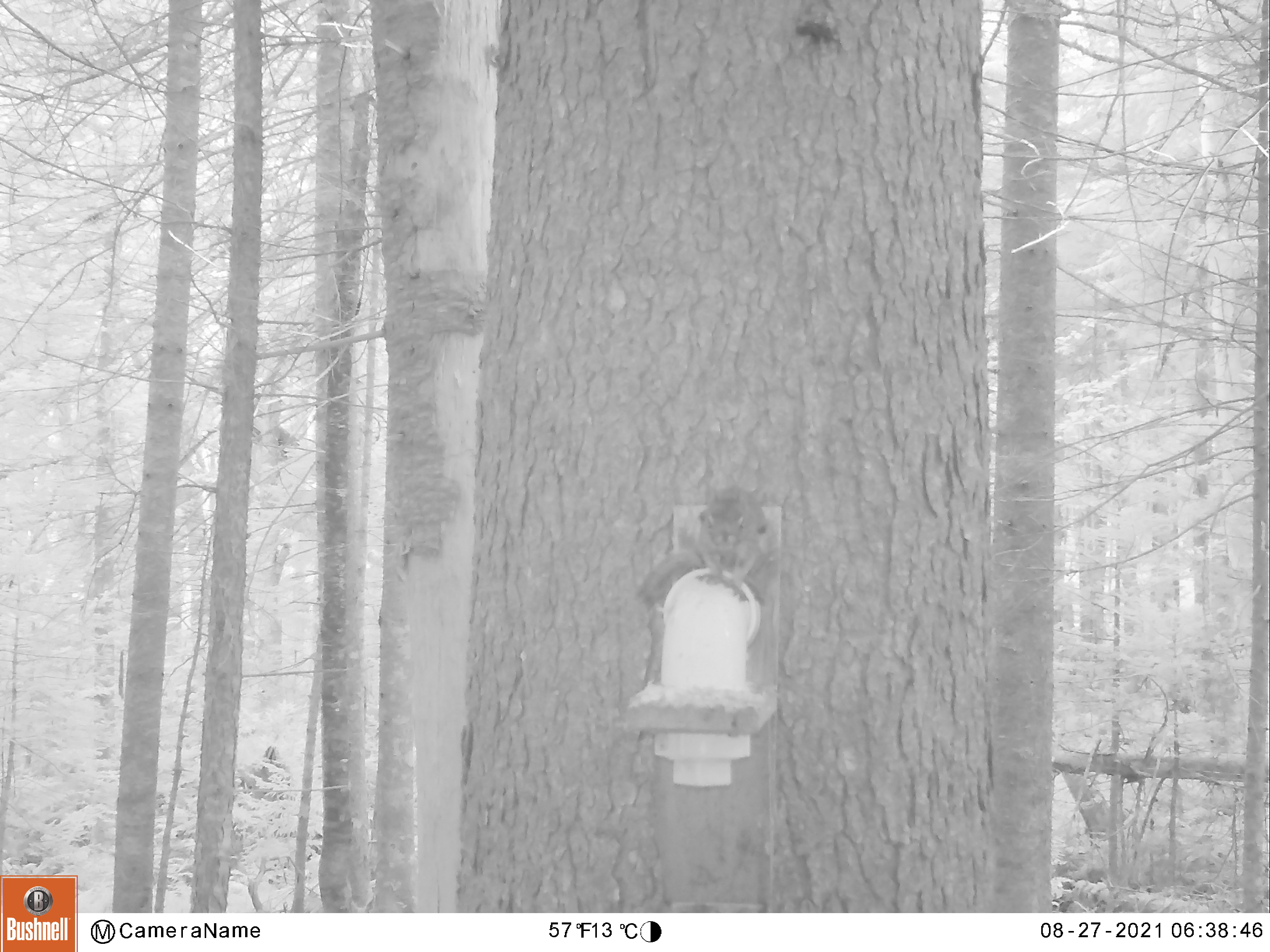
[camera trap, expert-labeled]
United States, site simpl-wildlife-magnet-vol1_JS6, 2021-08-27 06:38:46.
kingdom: Animalia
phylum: Chordata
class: Mammalia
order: Rodentia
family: Sciuridae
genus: Tamiasciurus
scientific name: Tamiasciurus hudsonicus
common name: red squirrel